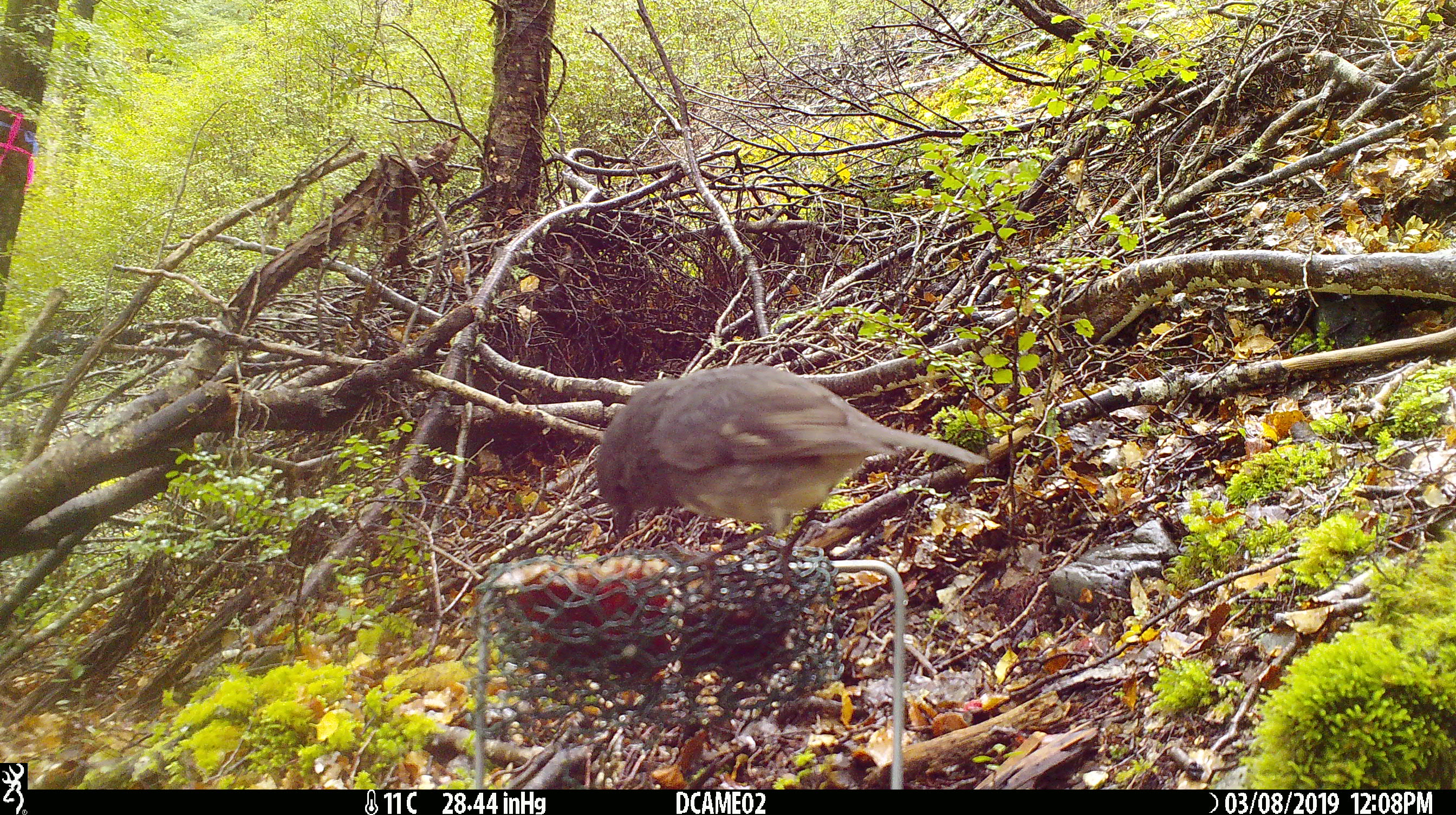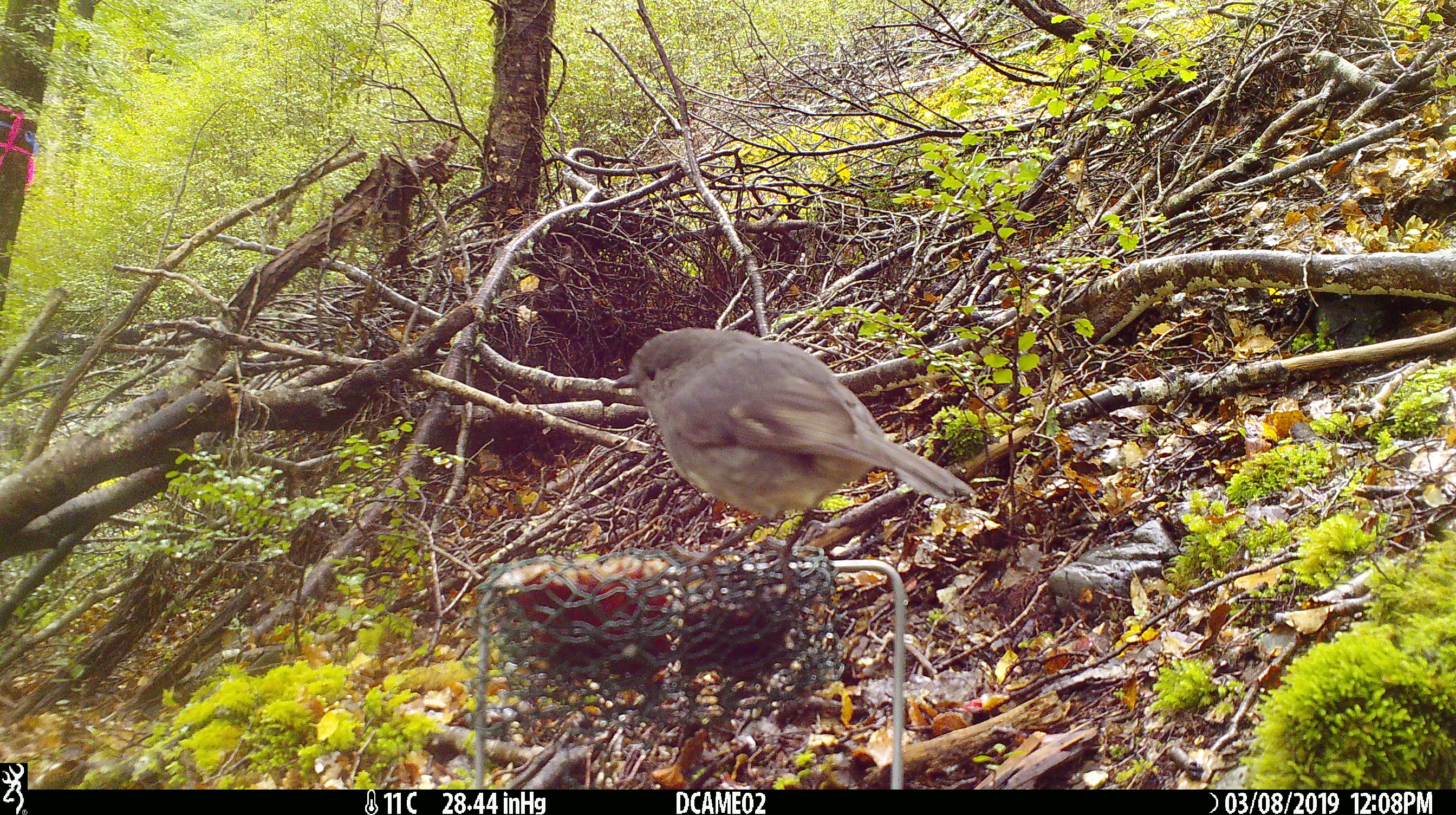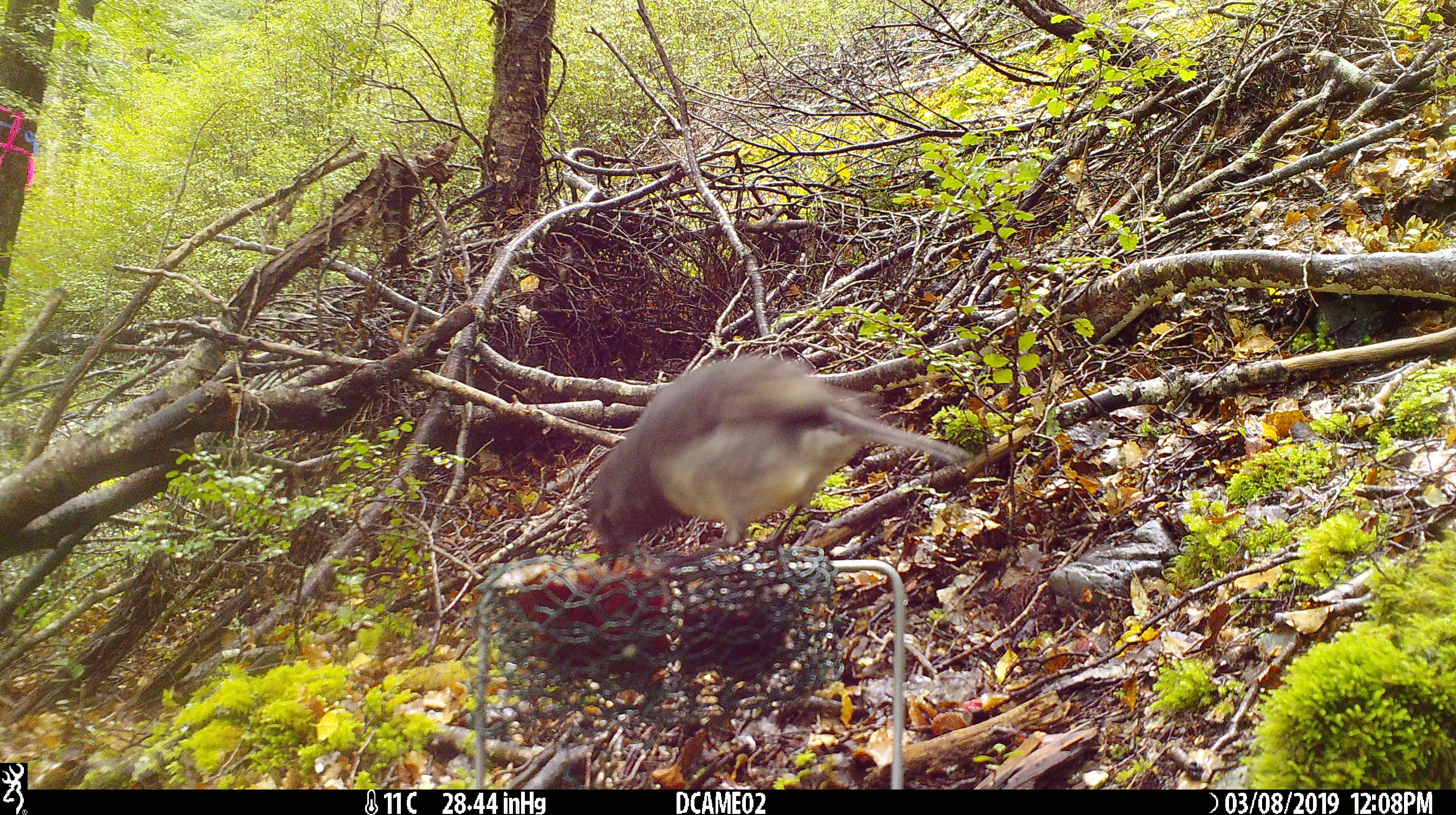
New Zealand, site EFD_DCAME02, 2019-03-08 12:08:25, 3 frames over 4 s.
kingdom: Animalia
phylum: Chordata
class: Aves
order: Passeriformes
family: Petroicidae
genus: Petroica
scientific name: Petroica australis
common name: new zealand robin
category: robin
Robin (new zealand robin) (Petroica australis).